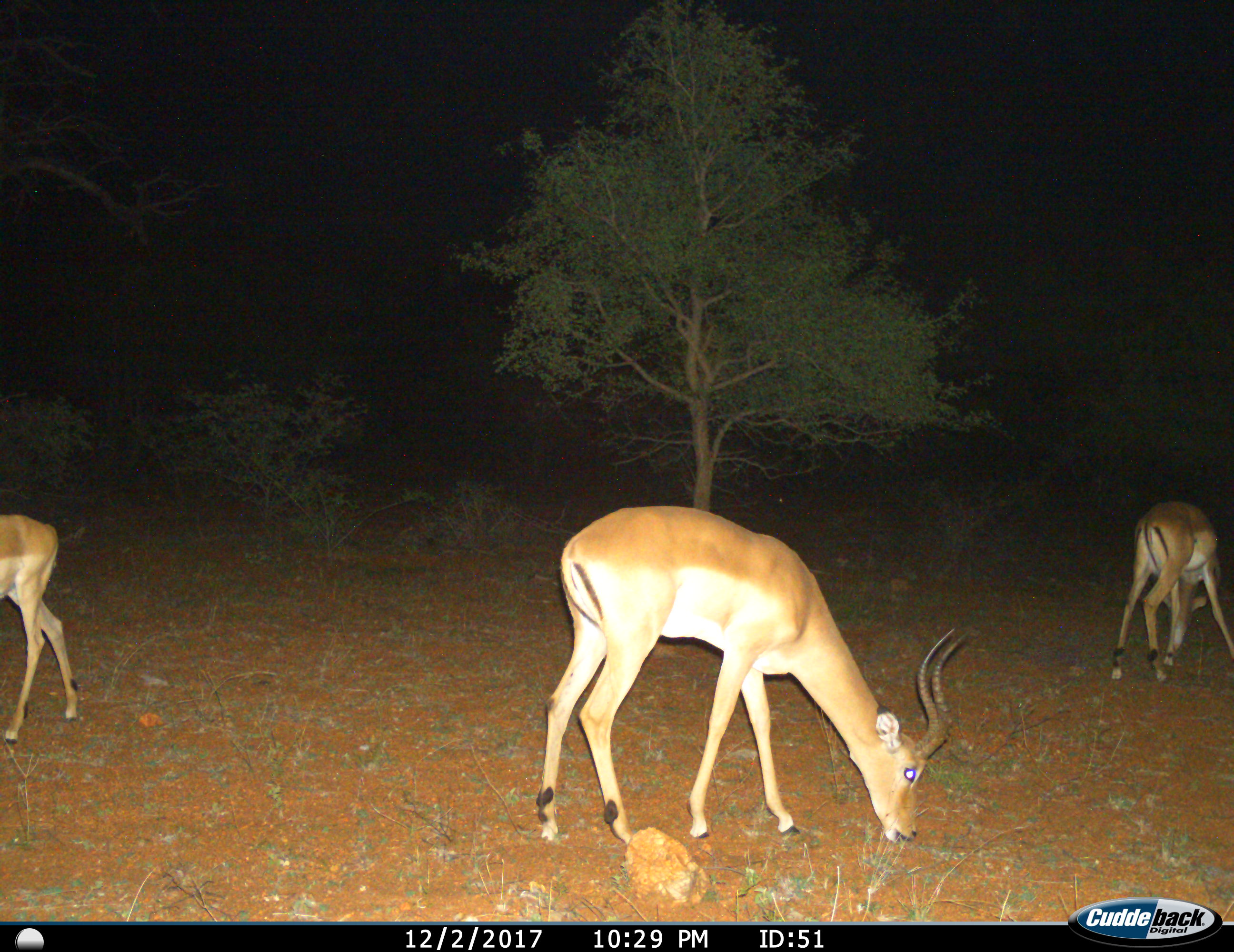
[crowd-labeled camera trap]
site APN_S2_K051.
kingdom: Animalia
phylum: Chordata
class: Mammalia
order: Artiodactyla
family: Bovidae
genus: Aepyceros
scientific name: Aepyceros melampus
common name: impala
Impala (Aepyceros melampus), count 3. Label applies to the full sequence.